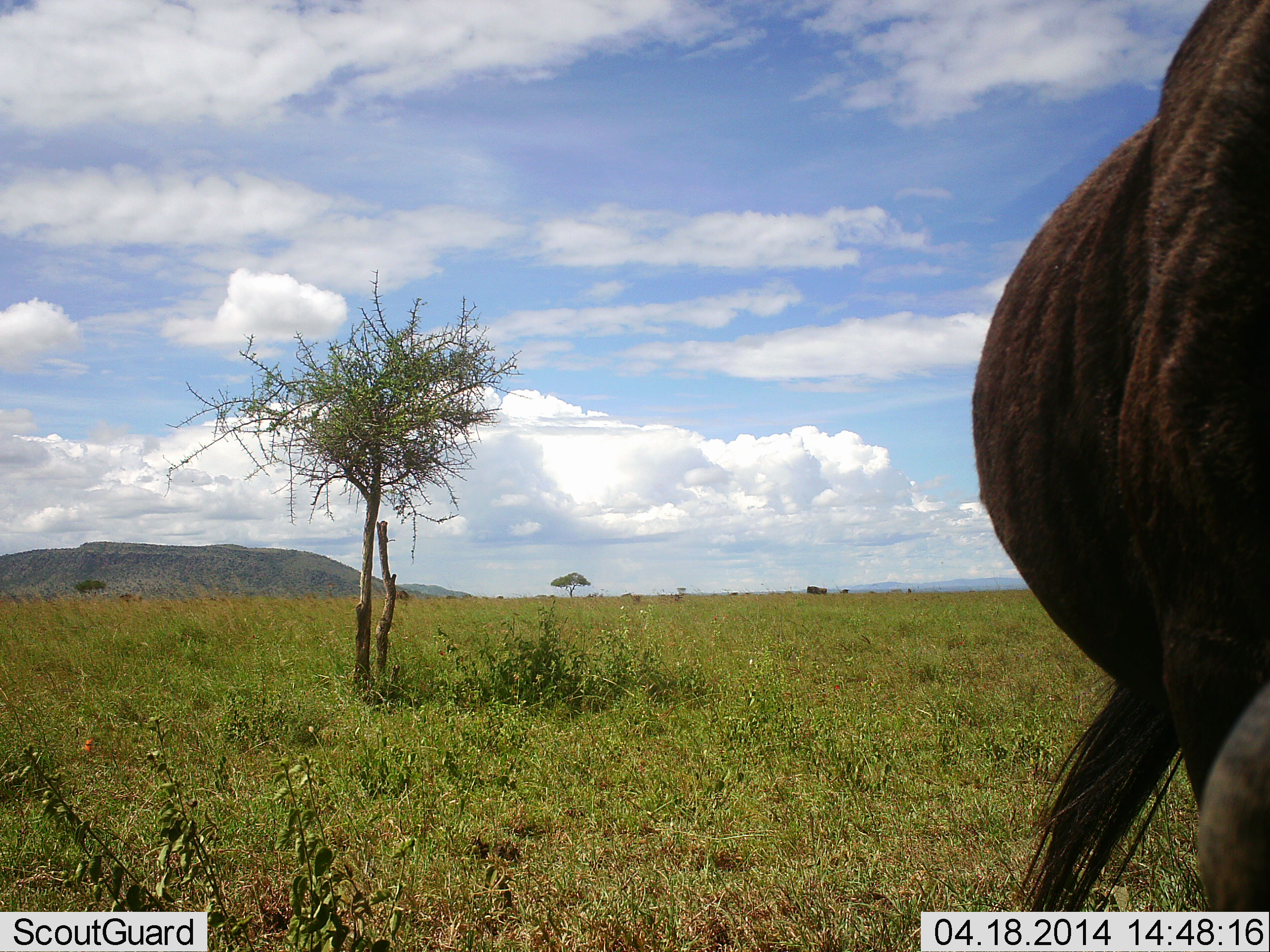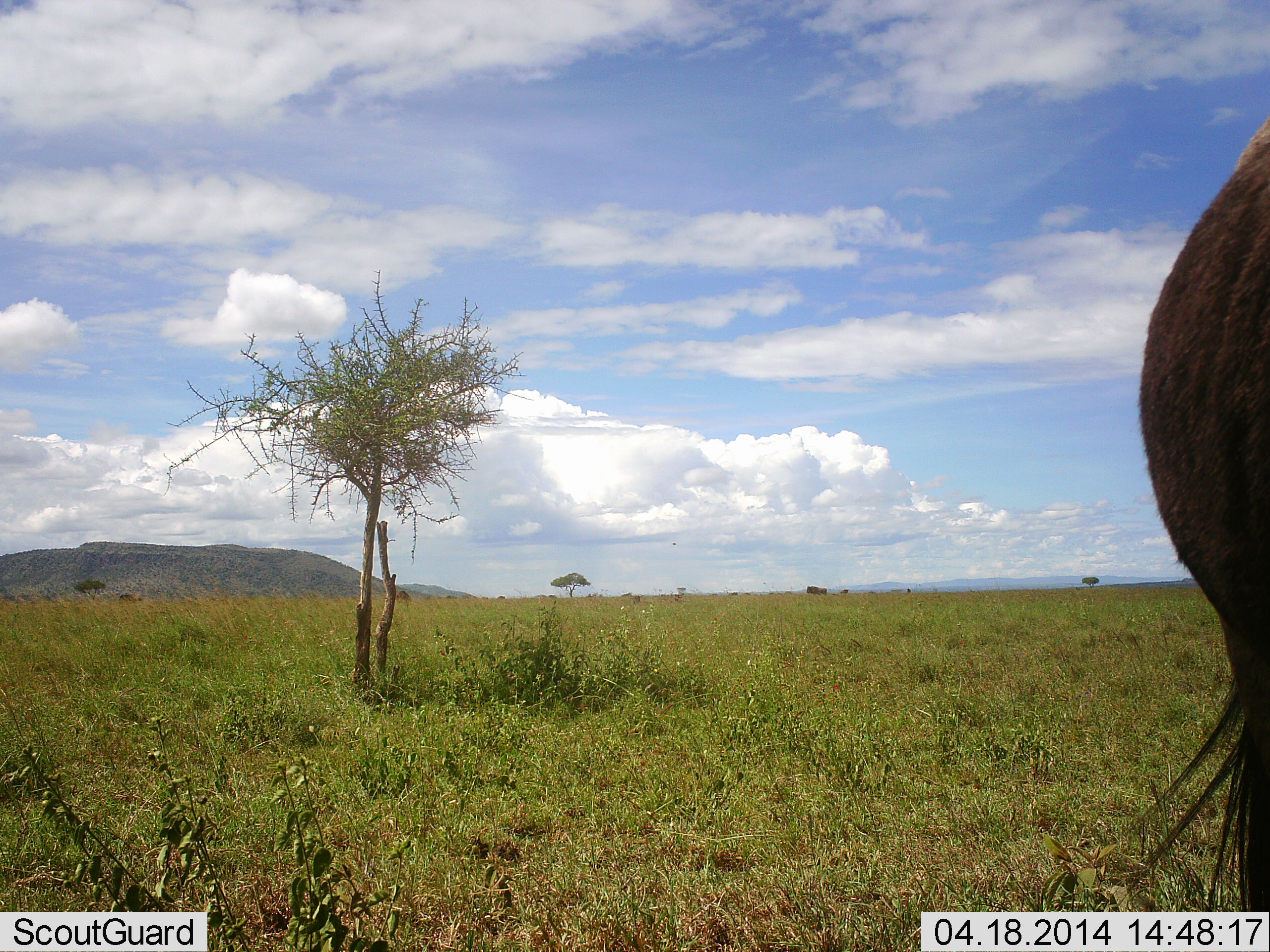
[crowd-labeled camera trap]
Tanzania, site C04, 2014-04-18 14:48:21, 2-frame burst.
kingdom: Animalia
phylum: Chordata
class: Mammalia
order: Artiodactyla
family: Bovidae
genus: Connochaetes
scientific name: Connochaetes taurinus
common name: blue wildebeest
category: wildebeest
Wildebeest (blue wildebeest) (Connochaetes taurinus), count 1. Behavior (volunteer vote fractions): standing 90%, resting 0%, moving 10%, interacting 0%. Young present (vote fraction): 0%. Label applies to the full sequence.